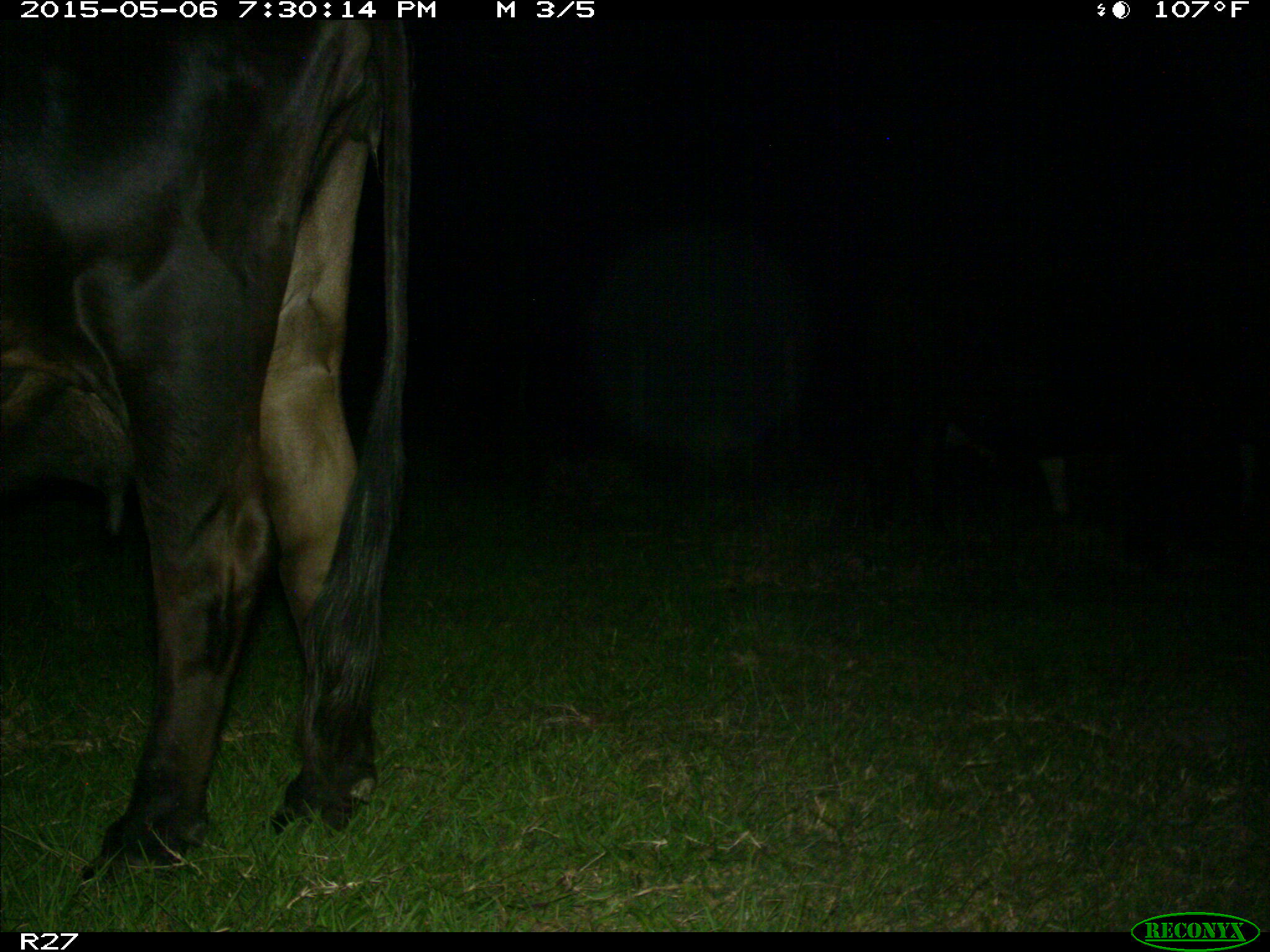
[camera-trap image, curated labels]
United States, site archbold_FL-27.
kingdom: Animalia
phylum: Chordata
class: Mammalia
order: Artiodactyla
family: Bovidae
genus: Bos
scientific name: Bos taurus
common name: domestic cow